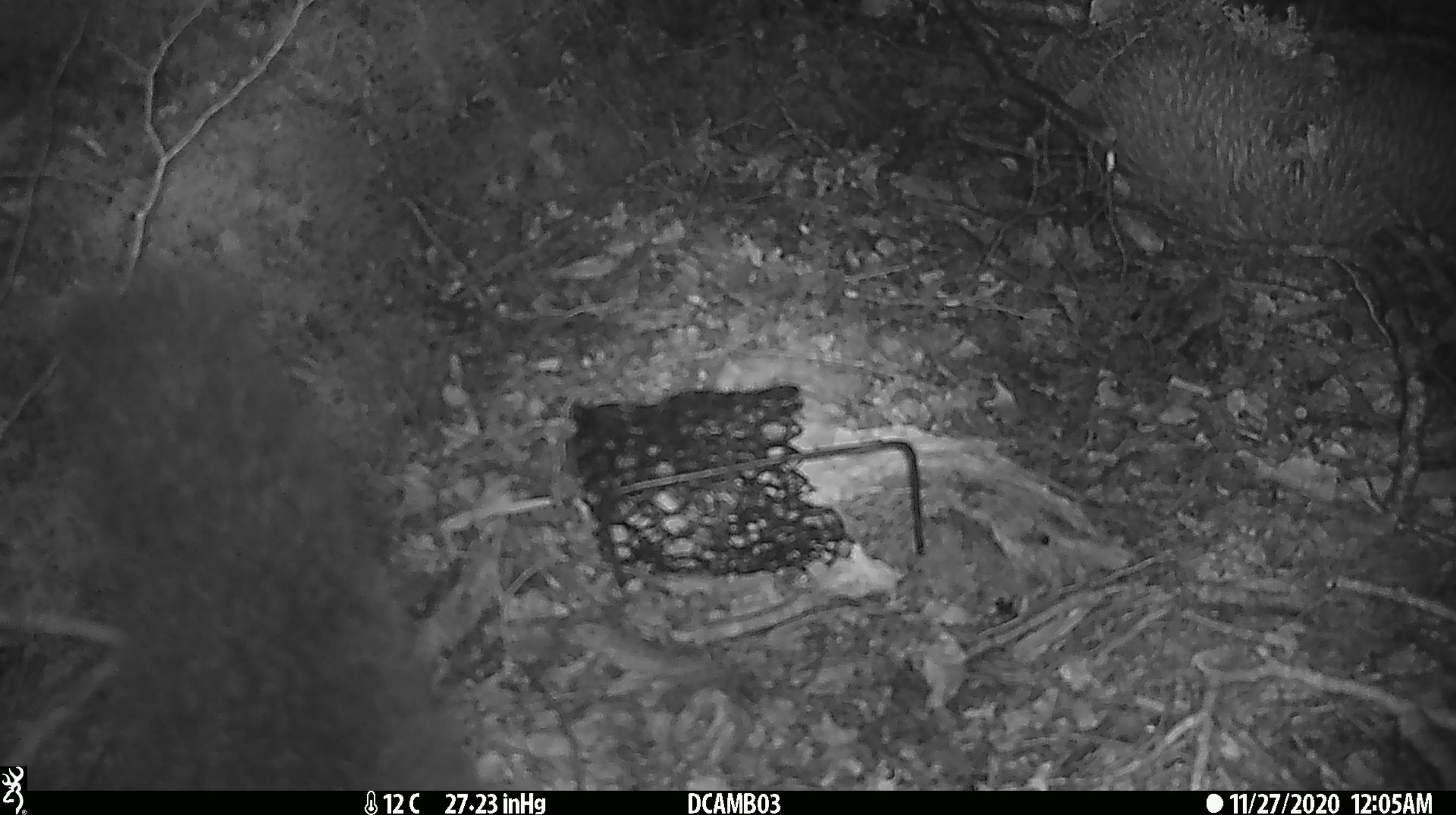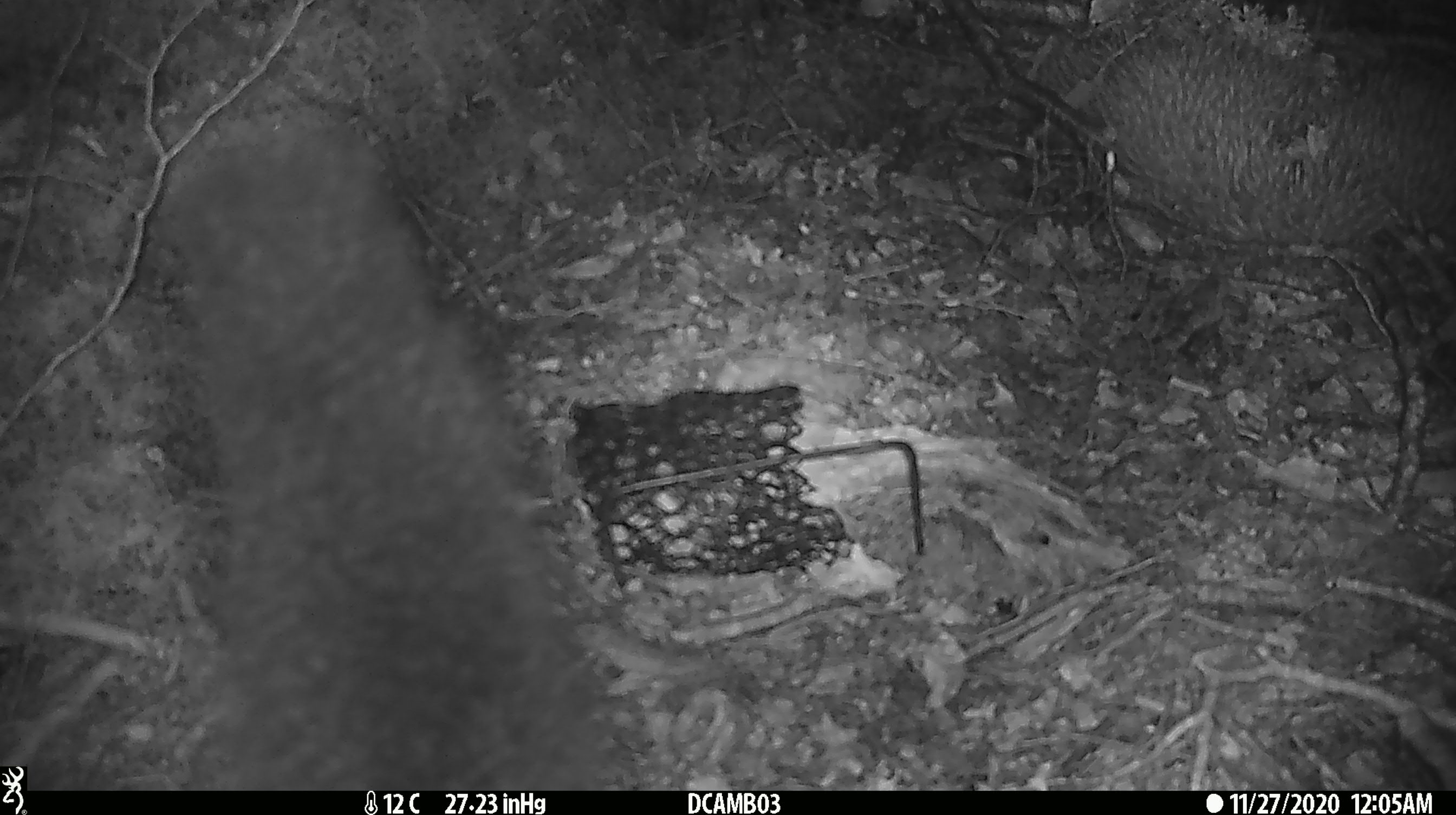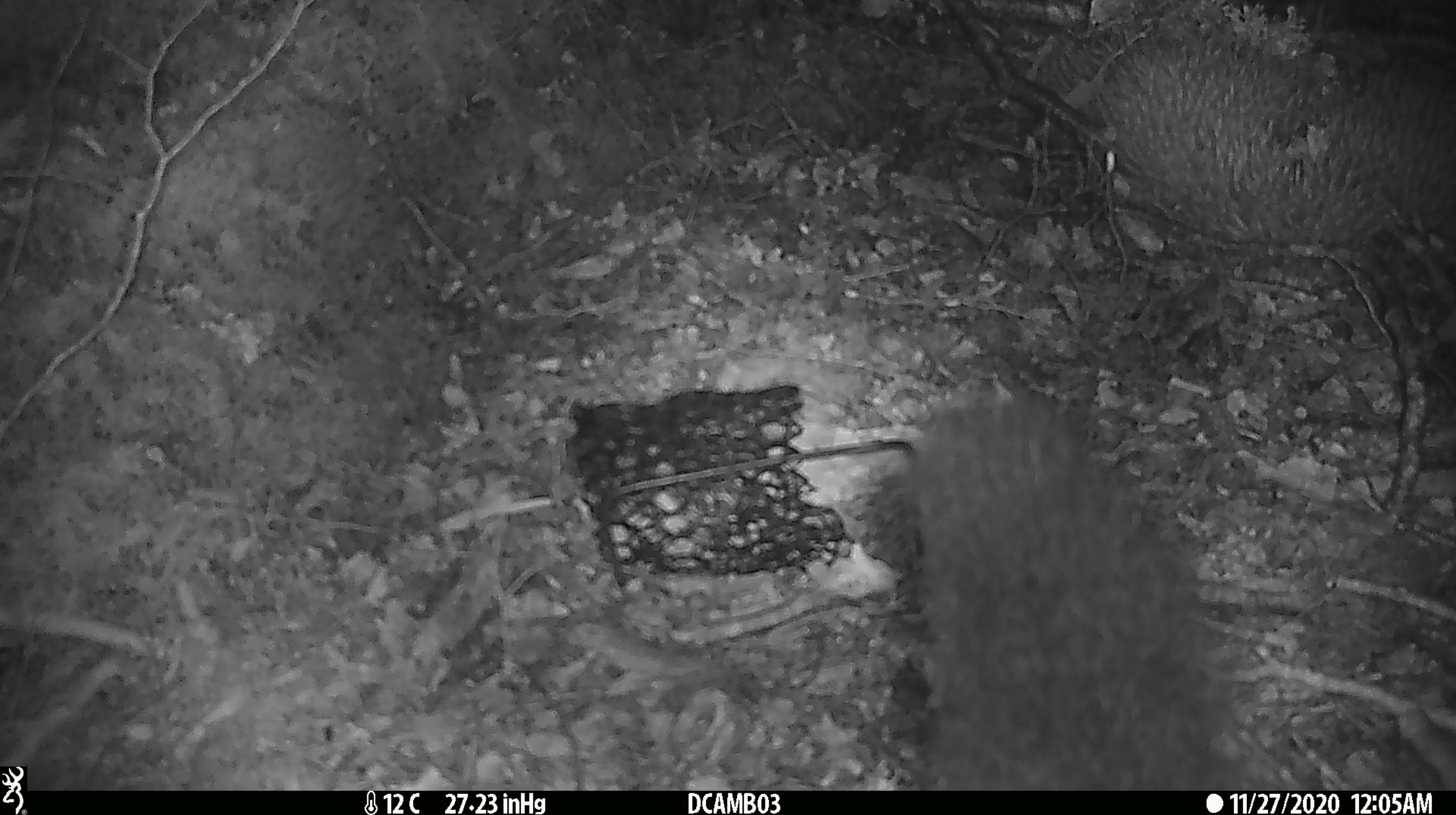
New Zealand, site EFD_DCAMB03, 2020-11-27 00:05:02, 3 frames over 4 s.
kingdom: Animalia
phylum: Chordata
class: Mammalia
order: Diprotodontia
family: Phalangeridae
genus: Trichosurus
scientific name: Trichosurus vulpecula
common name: common brushtail possum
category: possum